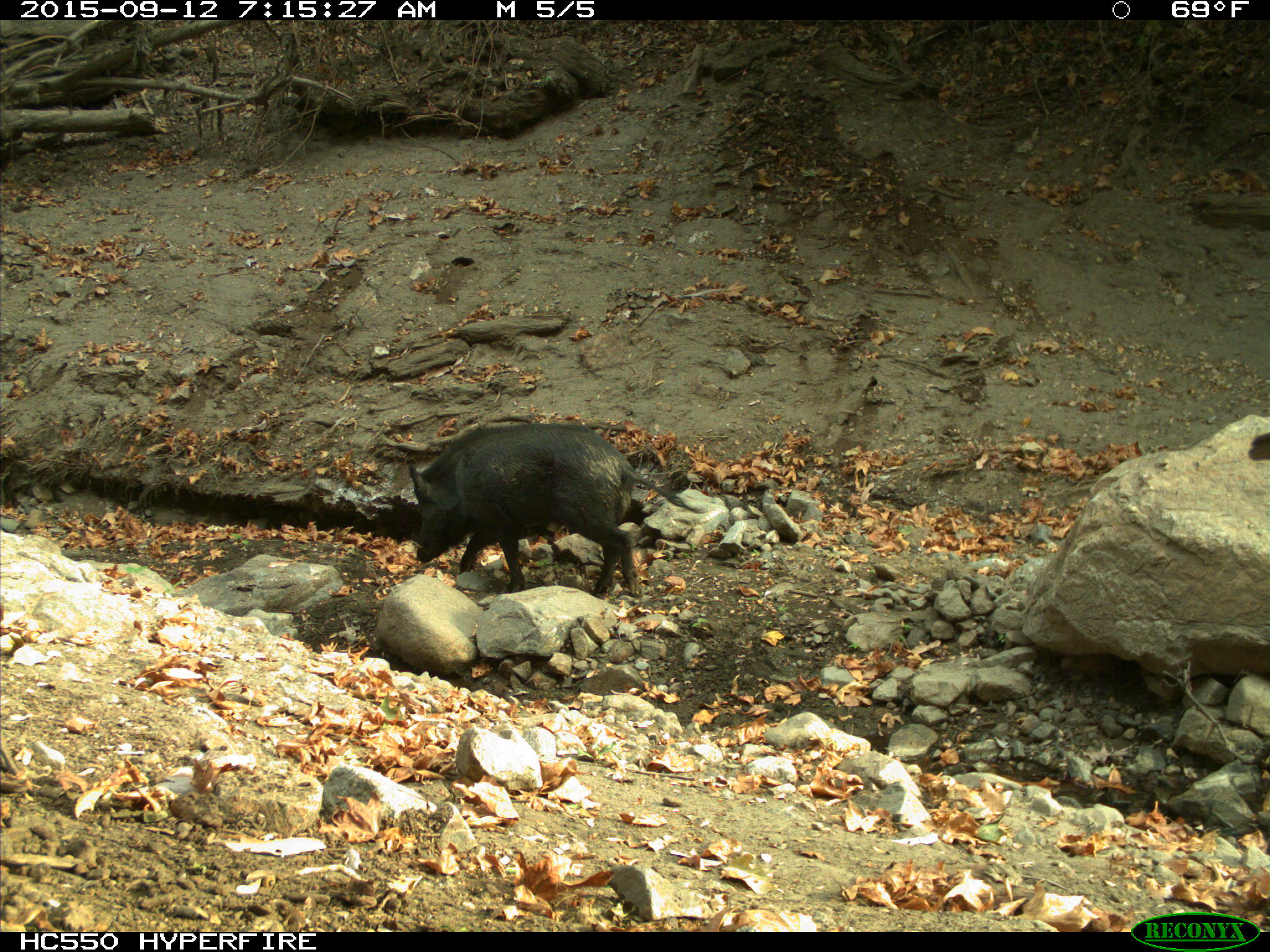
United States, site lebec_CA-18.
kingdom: Animalia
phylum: Chordata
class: Mammalia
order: Artiodactyla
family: Suidae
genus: Sus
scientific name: Sus scrofa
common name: wild boar